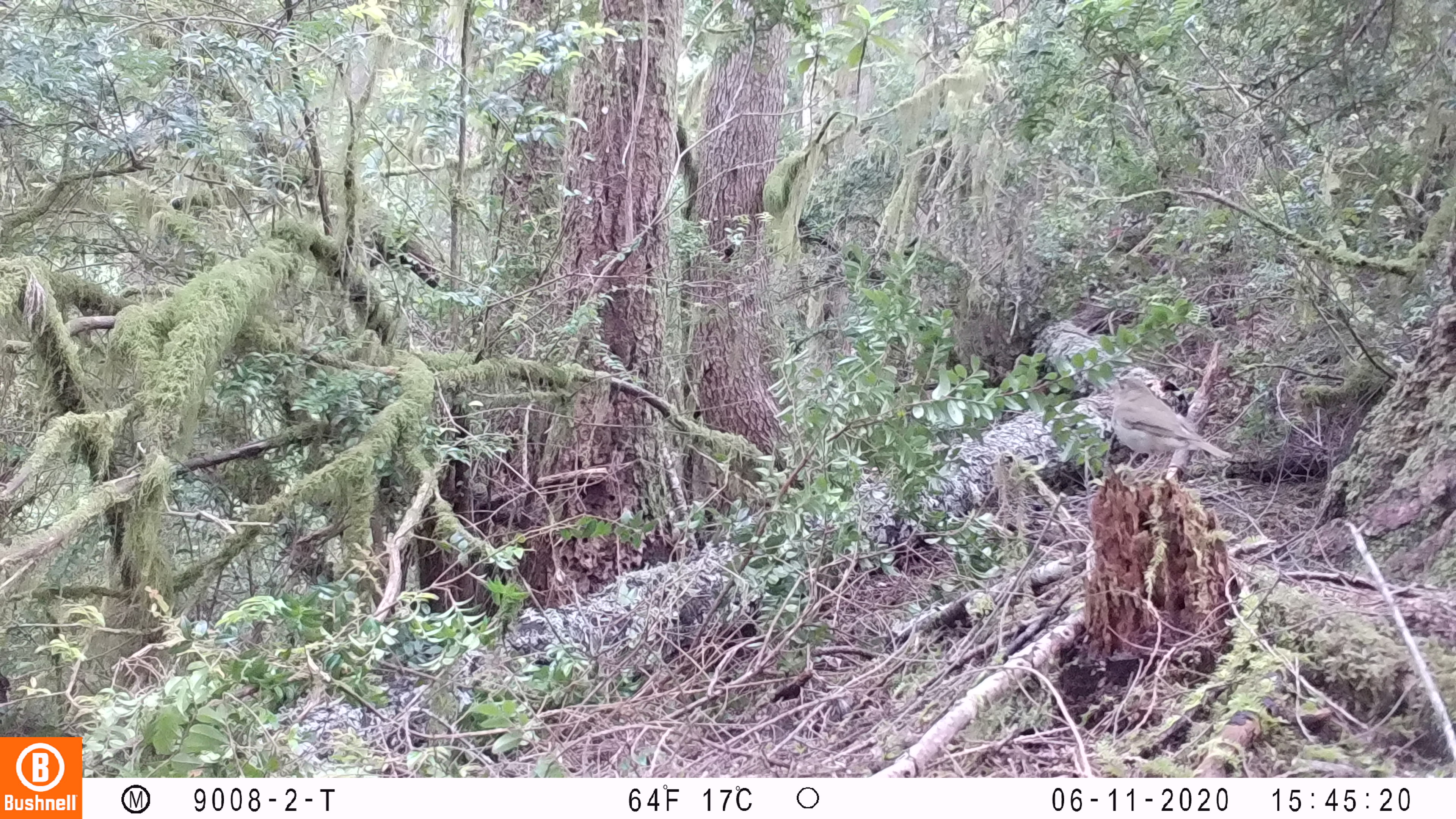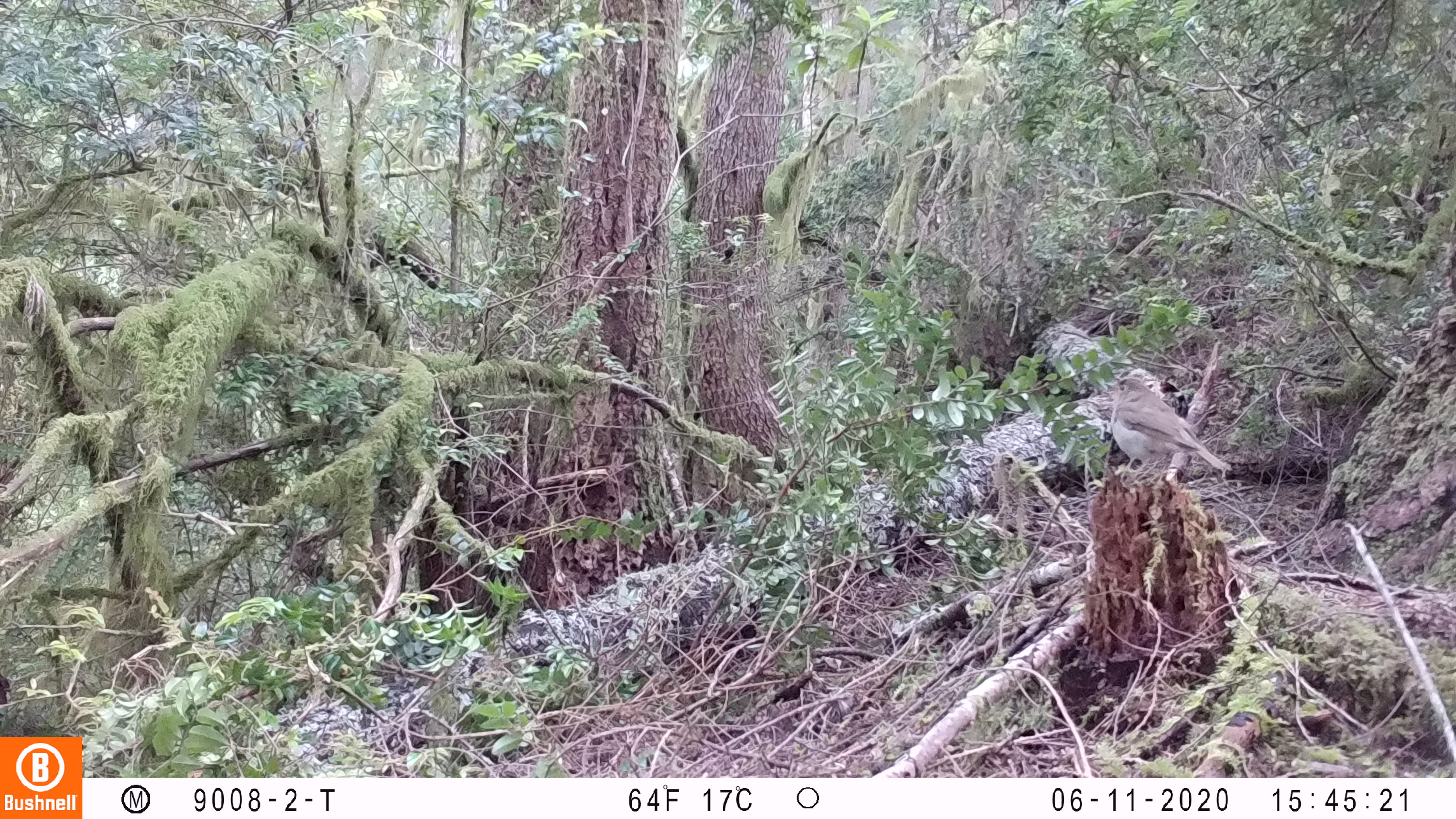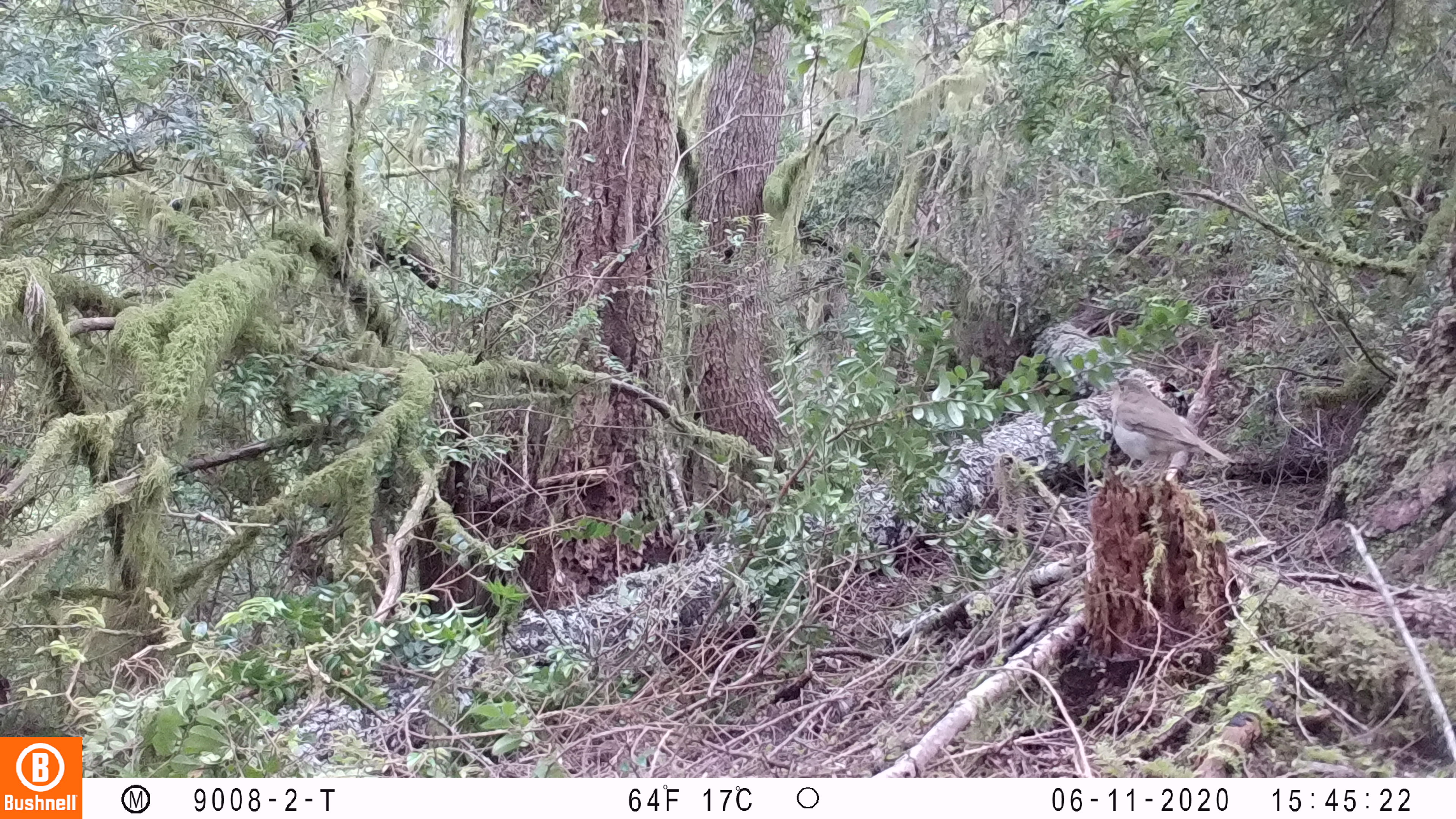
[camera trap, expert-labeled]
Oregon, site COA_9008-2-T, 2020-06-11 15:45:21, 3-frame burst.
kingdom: Animalia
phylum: Chordata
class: Aves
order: Passeriformes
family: Turdidae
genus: Catharus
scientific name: Catharus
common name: brown thrushes and nightingale-thrushes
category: catharus species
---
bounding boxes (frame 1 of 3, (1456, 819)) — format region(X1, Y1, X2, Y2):
catharus species: region(1111, 367, 1232, 466)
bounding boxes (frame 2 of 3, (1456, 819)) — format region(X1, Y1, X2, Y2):
catharus species: region(1106, 372, 1233, 475)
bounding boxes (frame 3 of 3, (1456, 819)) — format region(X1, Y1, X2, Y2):
catharus species: region(1103, 372, 1229, 470)